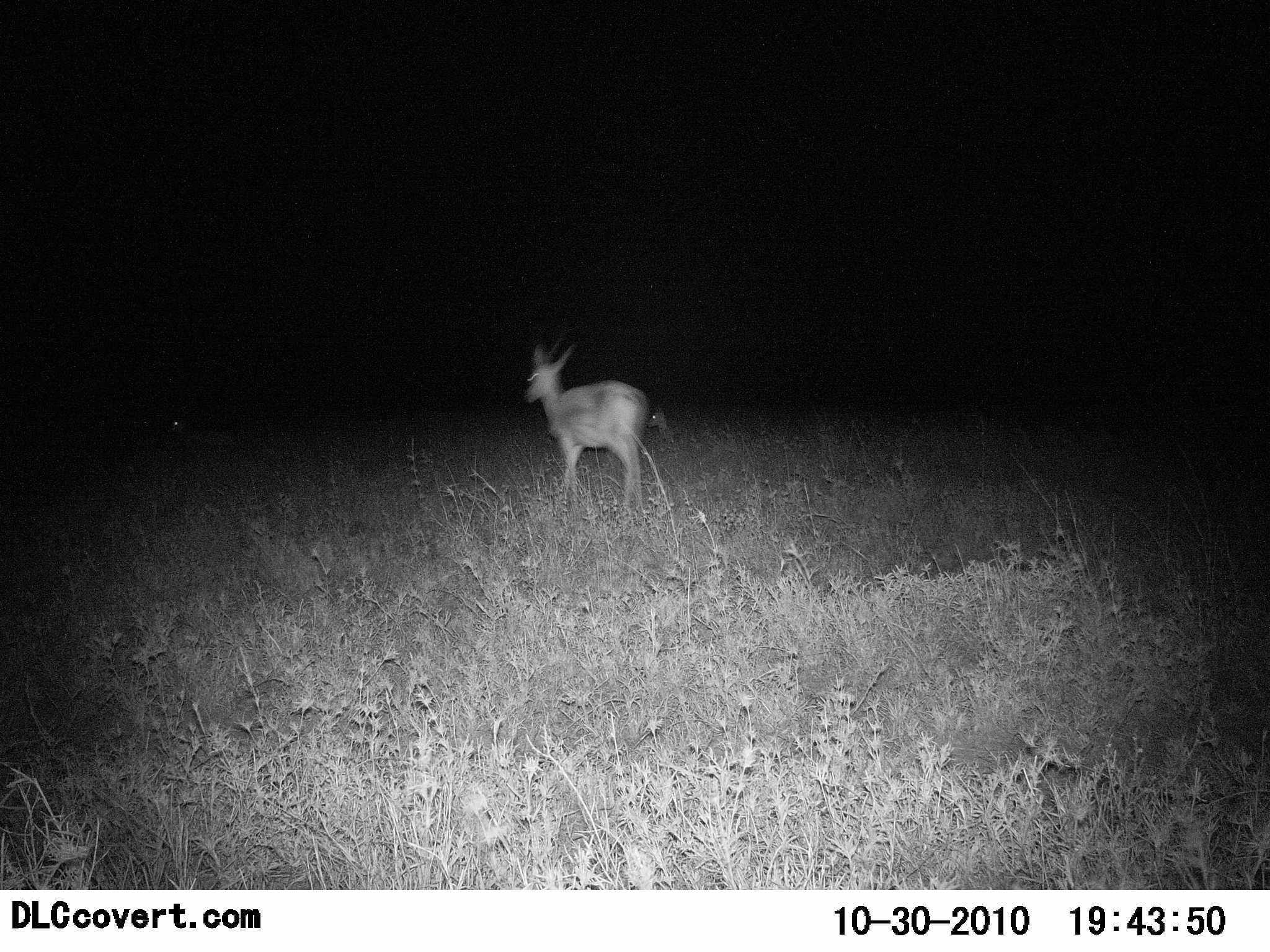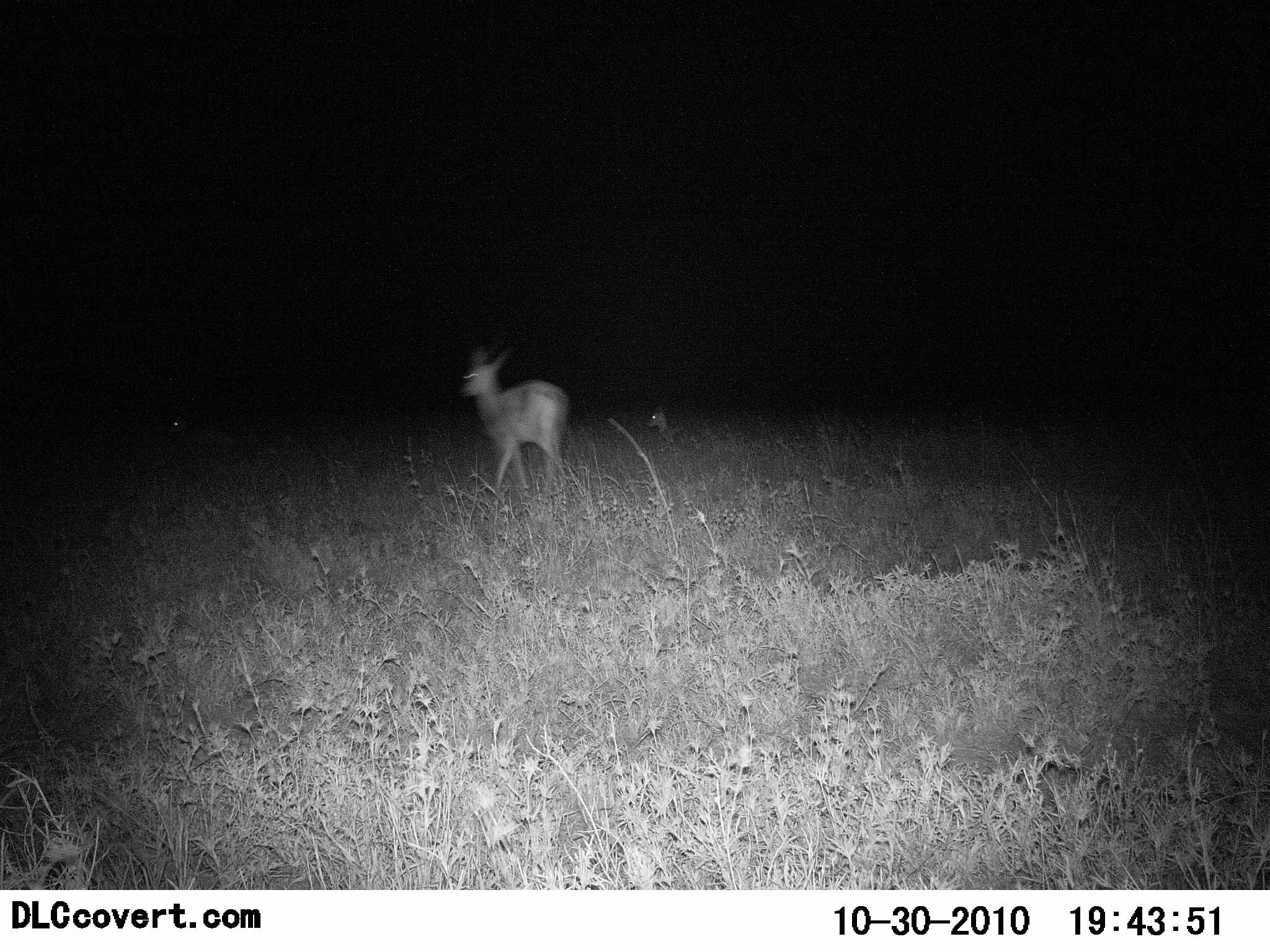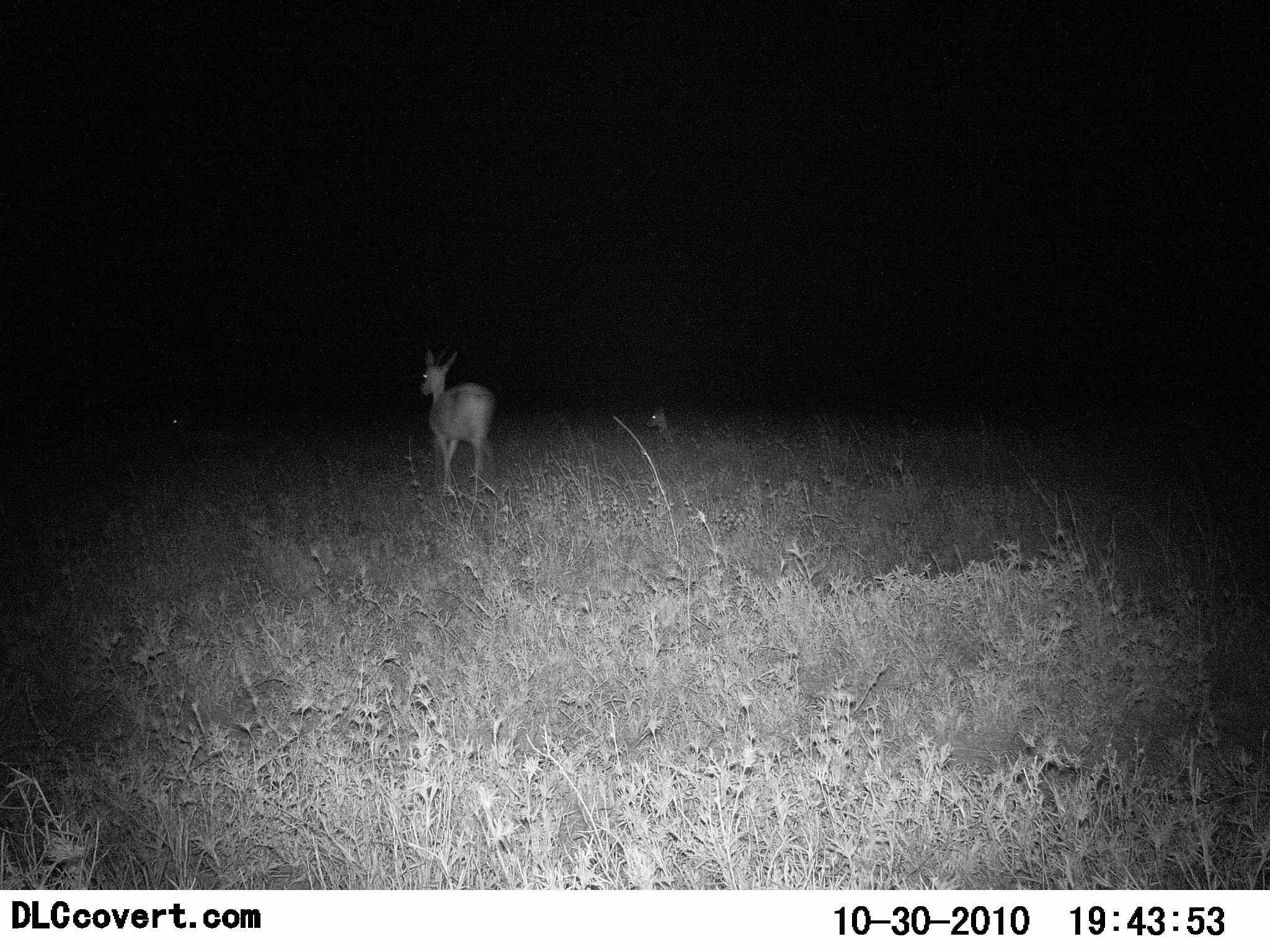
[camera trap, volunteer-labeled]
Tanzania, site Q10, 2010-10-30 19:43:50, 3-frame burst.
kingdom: Animalia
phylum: Chordata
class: Mammalia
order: Artiodactyla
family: Bovidae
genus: Madoqua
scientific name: Madoqua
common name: dikdik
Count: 1.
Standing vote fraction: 0%.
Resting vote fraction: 12%.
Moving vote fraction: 100%.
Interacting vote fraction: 0%.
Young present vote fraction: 12%.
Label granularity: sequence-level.